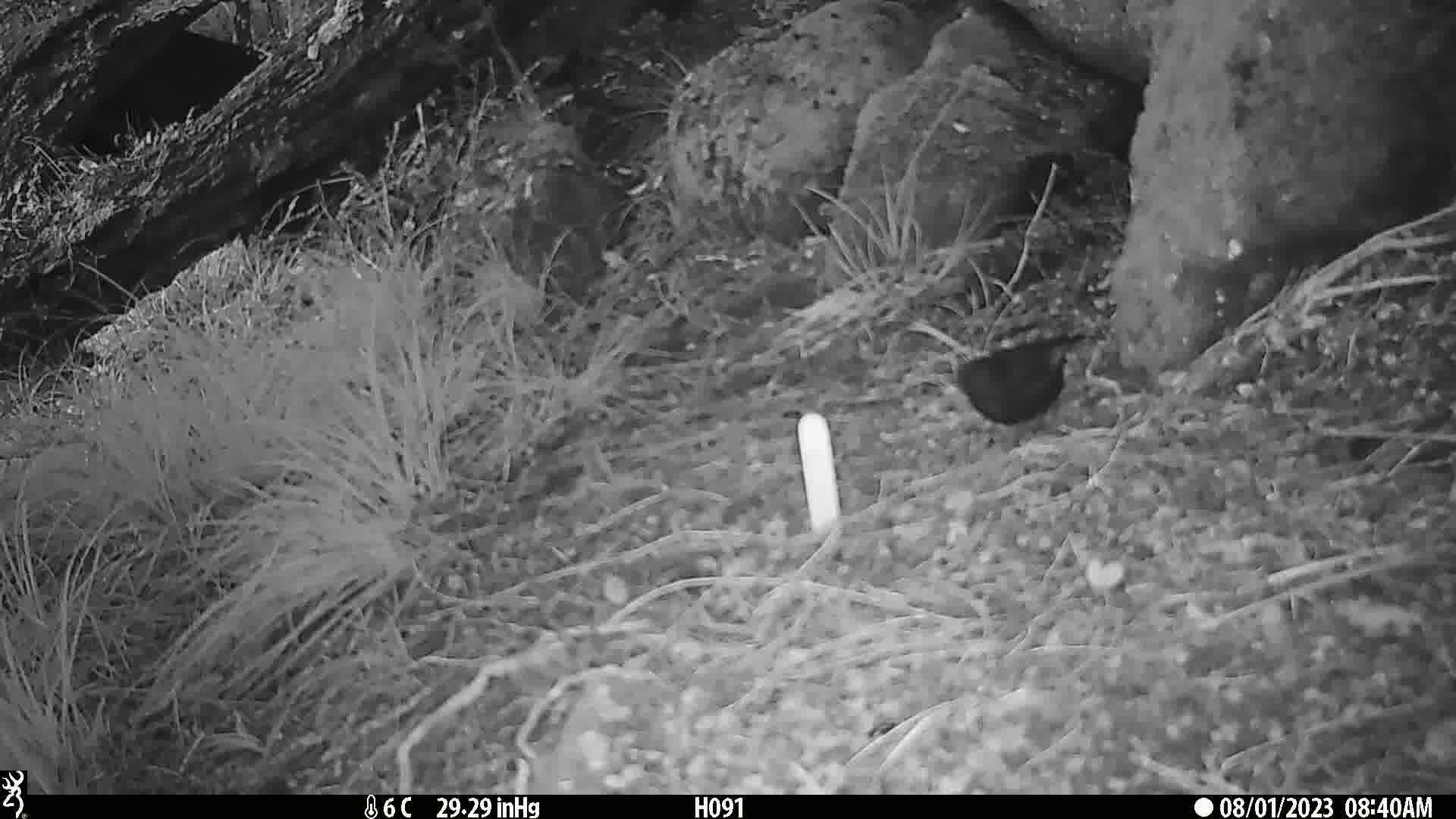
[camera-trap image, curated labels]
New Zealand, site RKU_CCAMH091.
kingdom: Animalia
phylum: Chordata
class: Aves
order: Passeriformes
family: Turdidae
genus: Turdus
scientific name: Turdus merula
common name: eurasian blackbird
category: blackbird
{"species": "blackbird (eurasian blackbird) (Turdus merula)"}